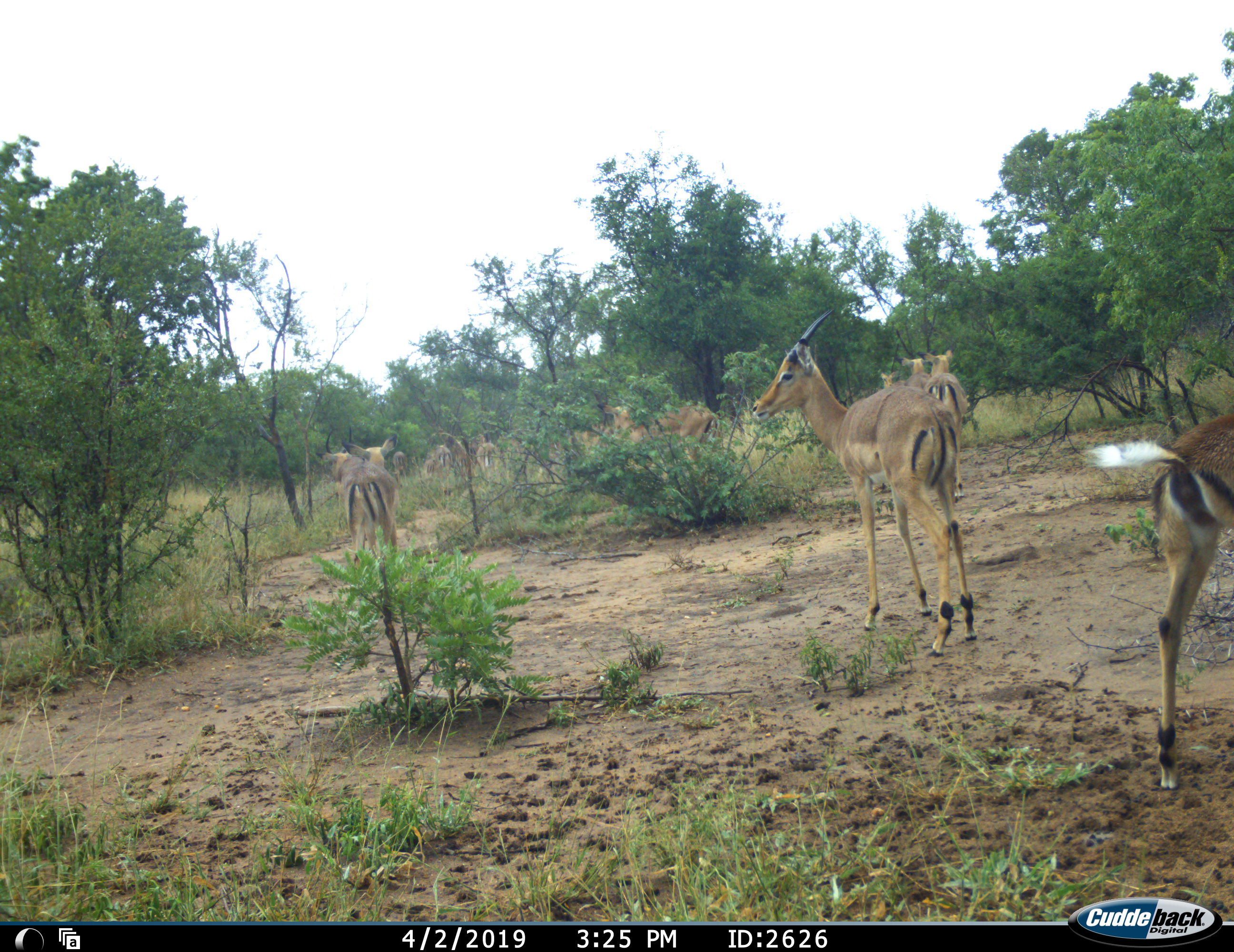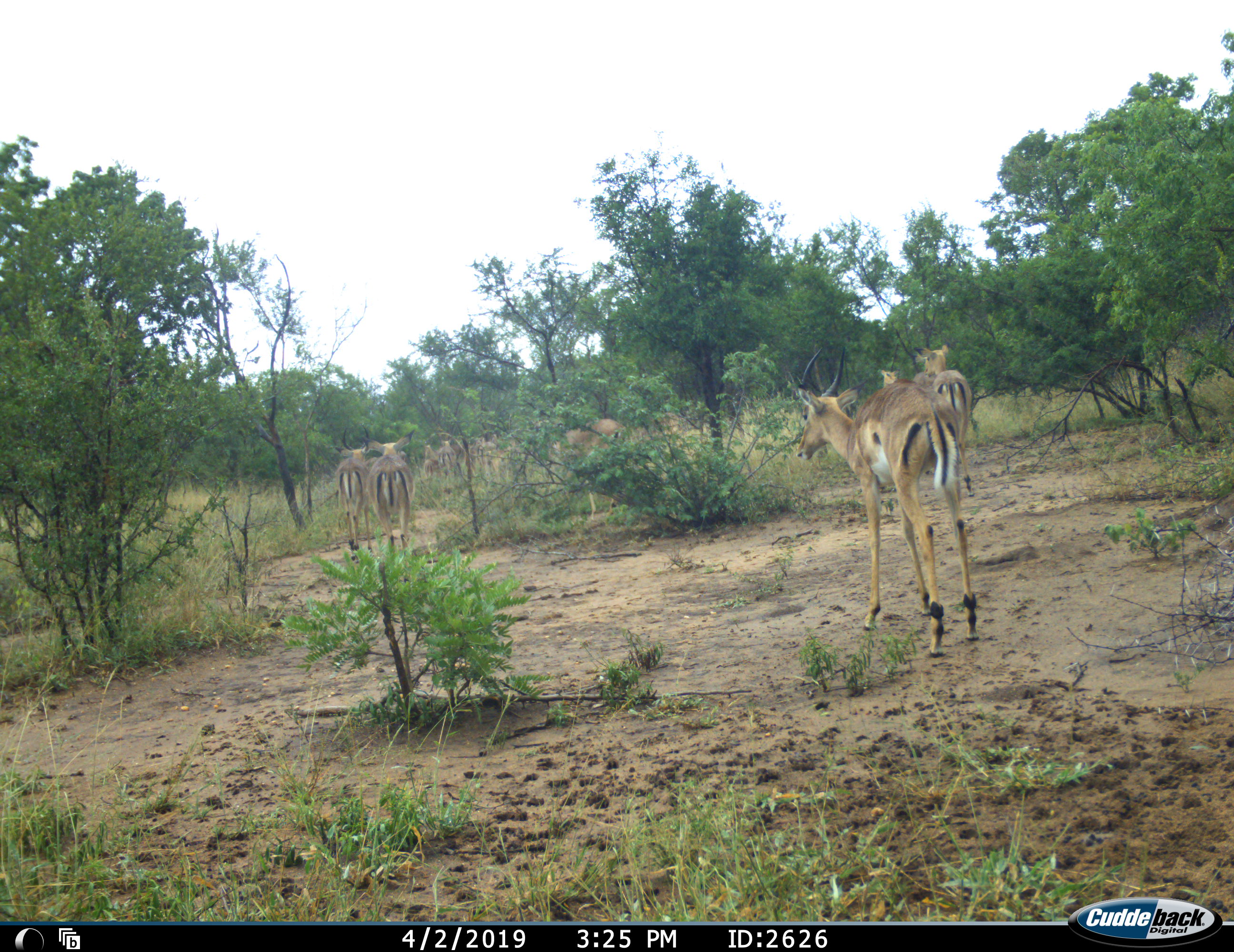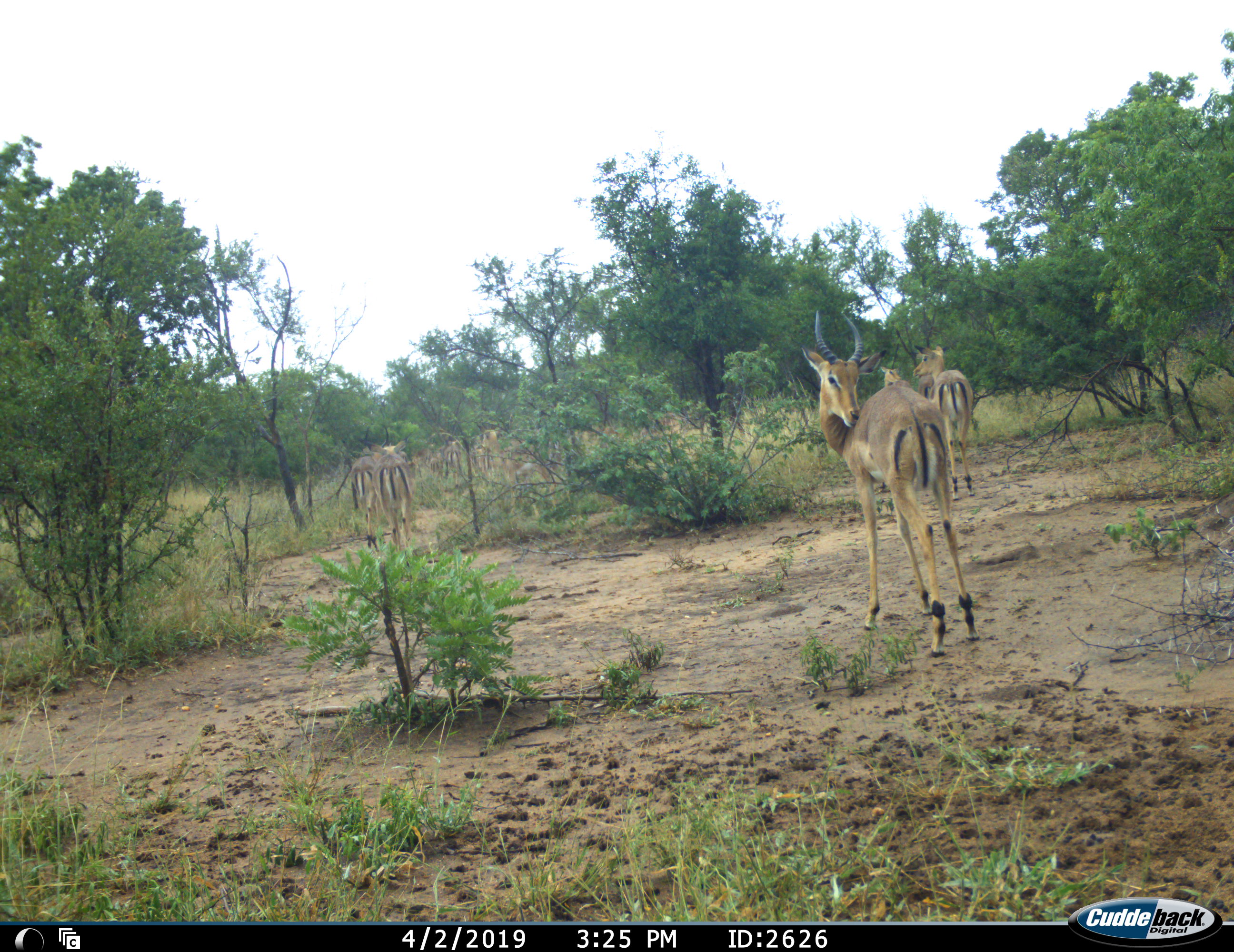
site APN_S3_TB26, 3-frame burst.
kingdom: Animalia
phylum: Chordata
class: Mammalia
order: Artiodactyla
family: Bovidae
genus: Aepyceros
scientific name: Aepyceros melampus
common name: impala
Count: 11-50.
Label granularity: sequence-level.